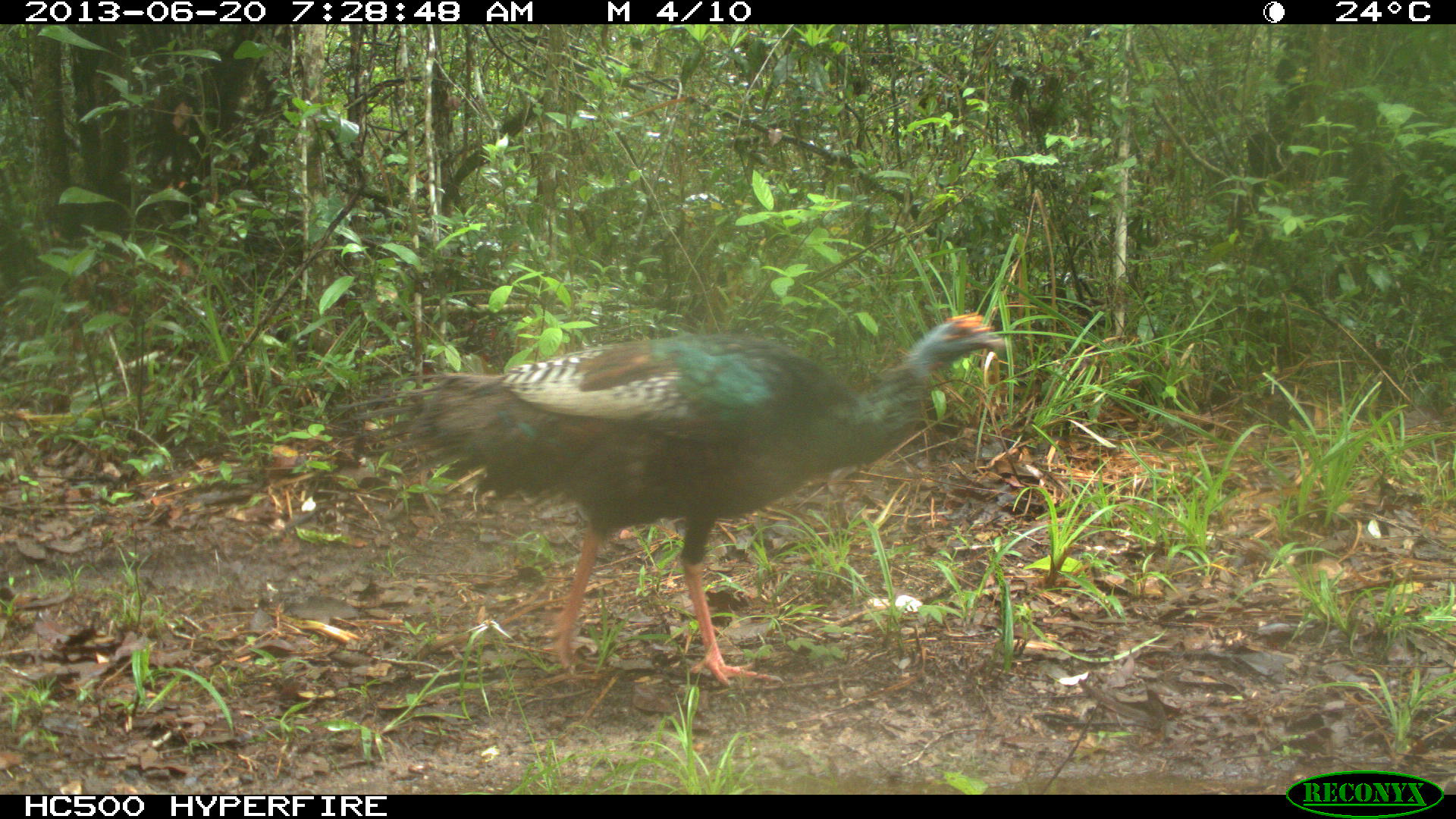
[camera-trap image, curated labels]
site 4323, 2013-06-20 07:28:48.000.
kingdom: Animalia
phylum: Chordata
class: Aves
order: Galliformes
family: Phasianidae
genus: Meleagris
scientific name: Meleagris ocellata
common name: ocellated turkey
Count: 1.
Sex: male.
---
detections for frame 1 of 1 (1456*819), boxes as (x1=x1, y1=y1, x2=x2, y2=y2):
meleagris ocellata: (x1=336, y1=310, x2=1005, y2=690)